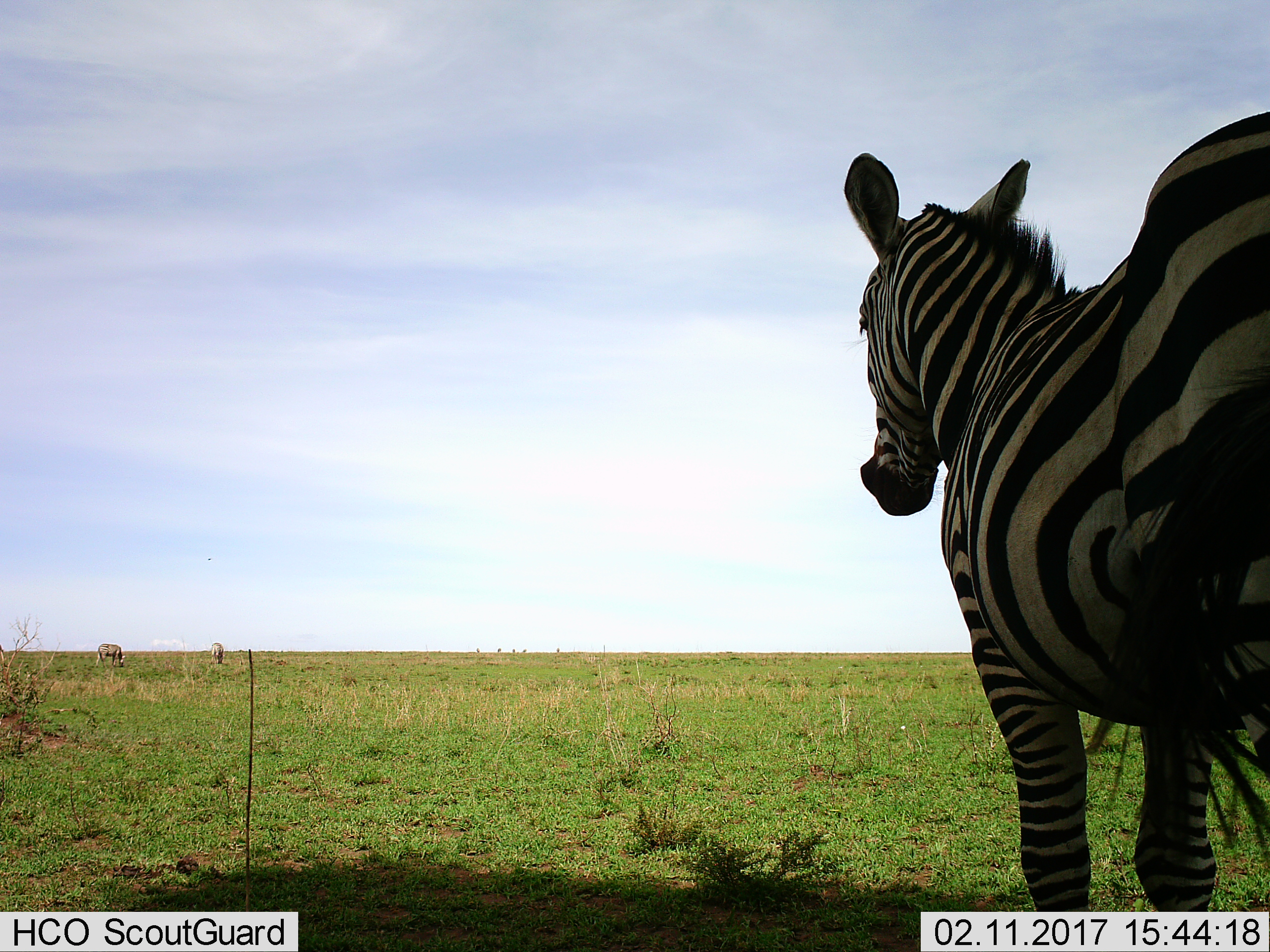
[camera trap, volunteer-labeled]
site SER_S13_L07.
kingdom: Animalia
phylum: Chordata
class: Mammalia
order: Perissodactyla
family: Equidae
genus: Equus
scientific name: Equus quagga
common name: plains zebra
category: zebraplains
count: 3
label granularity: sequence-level